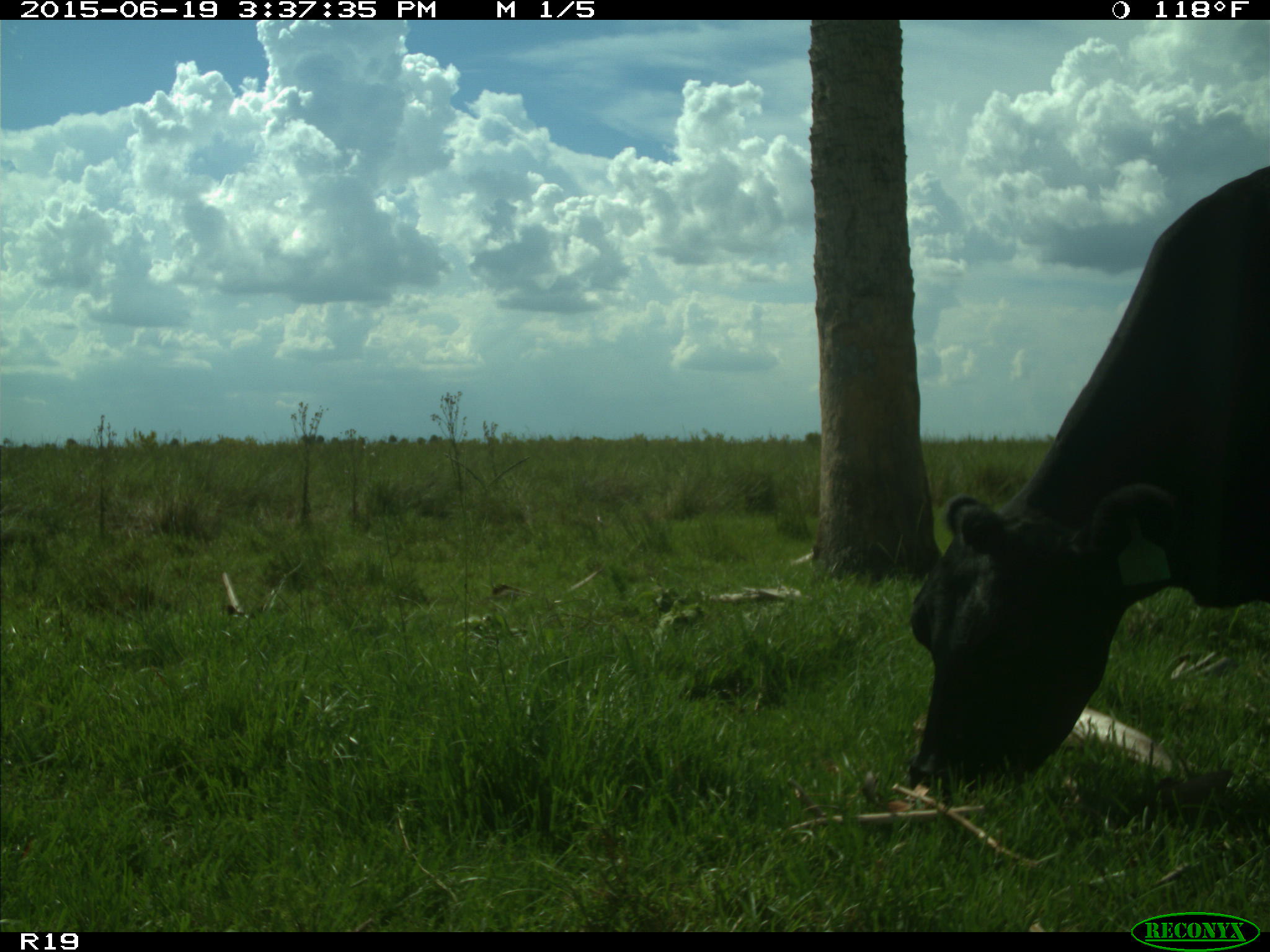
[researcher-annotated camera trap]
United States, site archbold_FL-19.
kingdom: Animalia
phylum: Chordata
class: Mammalia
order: Artiodactyla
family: Bovidae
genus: Bos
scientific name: Bos taurus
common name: domestic cow